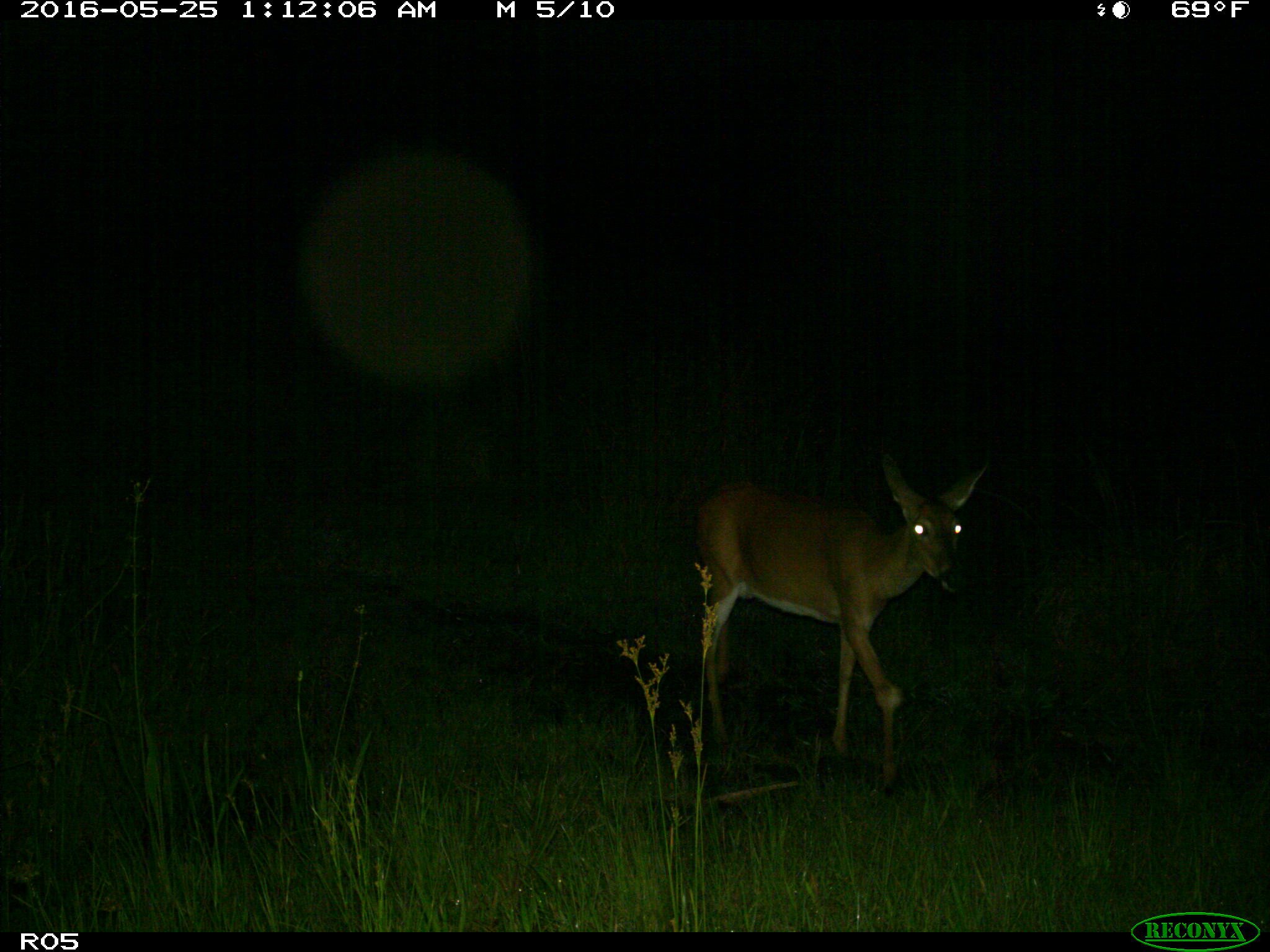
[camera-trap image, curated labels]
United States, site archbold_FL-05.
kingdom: Animalia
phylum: Chordata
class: Mammalia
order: Artiodactyla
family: Cervidae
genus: Odocoileus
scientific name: Odocoileus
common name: deer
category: unidentified deer